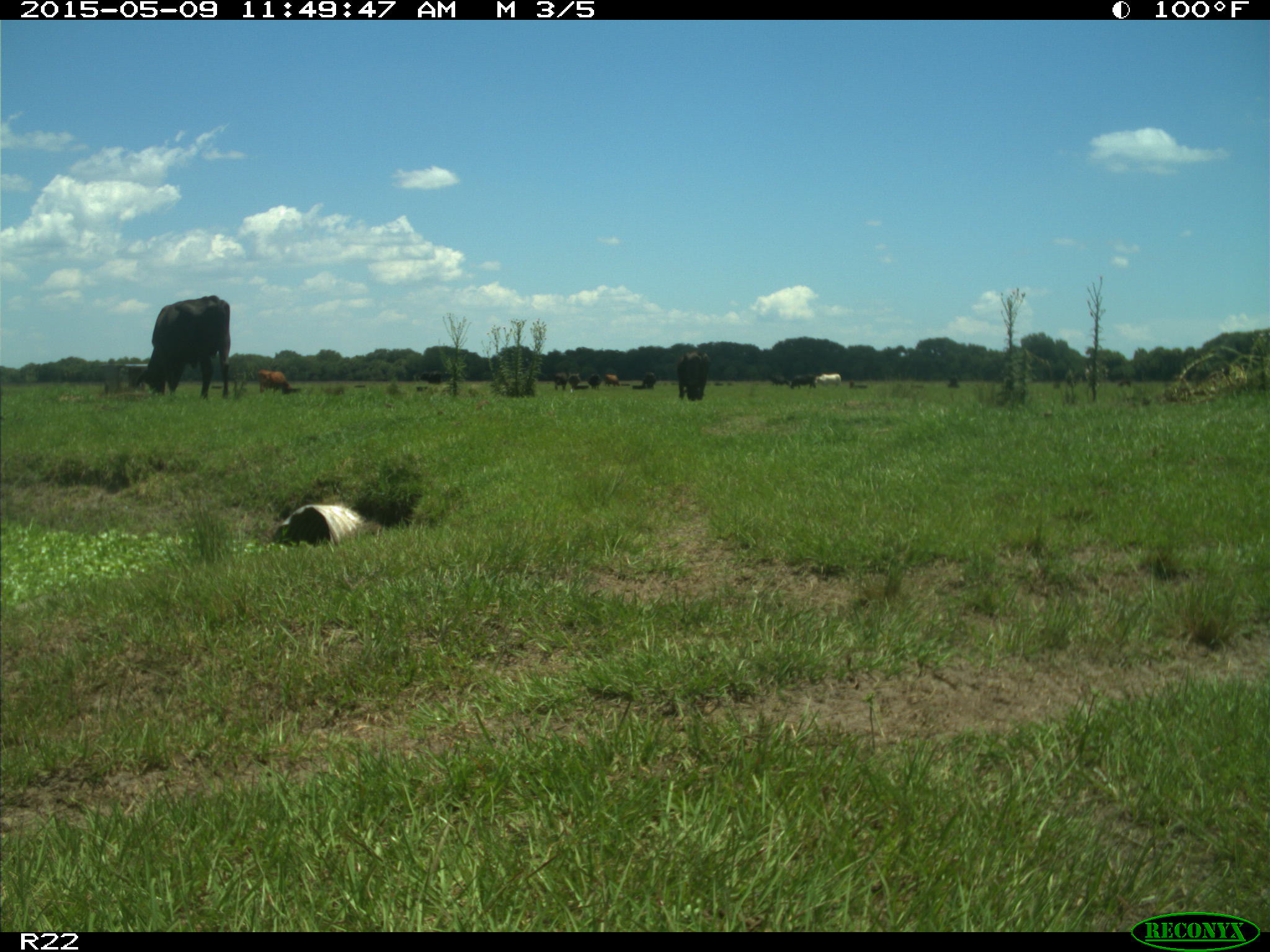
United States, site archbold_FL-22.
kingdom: Animalia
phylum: Chordata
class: Mammalia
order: Artiodactyla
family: Bovidae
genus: Bos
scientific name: Bos taurus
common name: domestic cow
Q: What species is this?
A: Bos taurus (domestic cow).